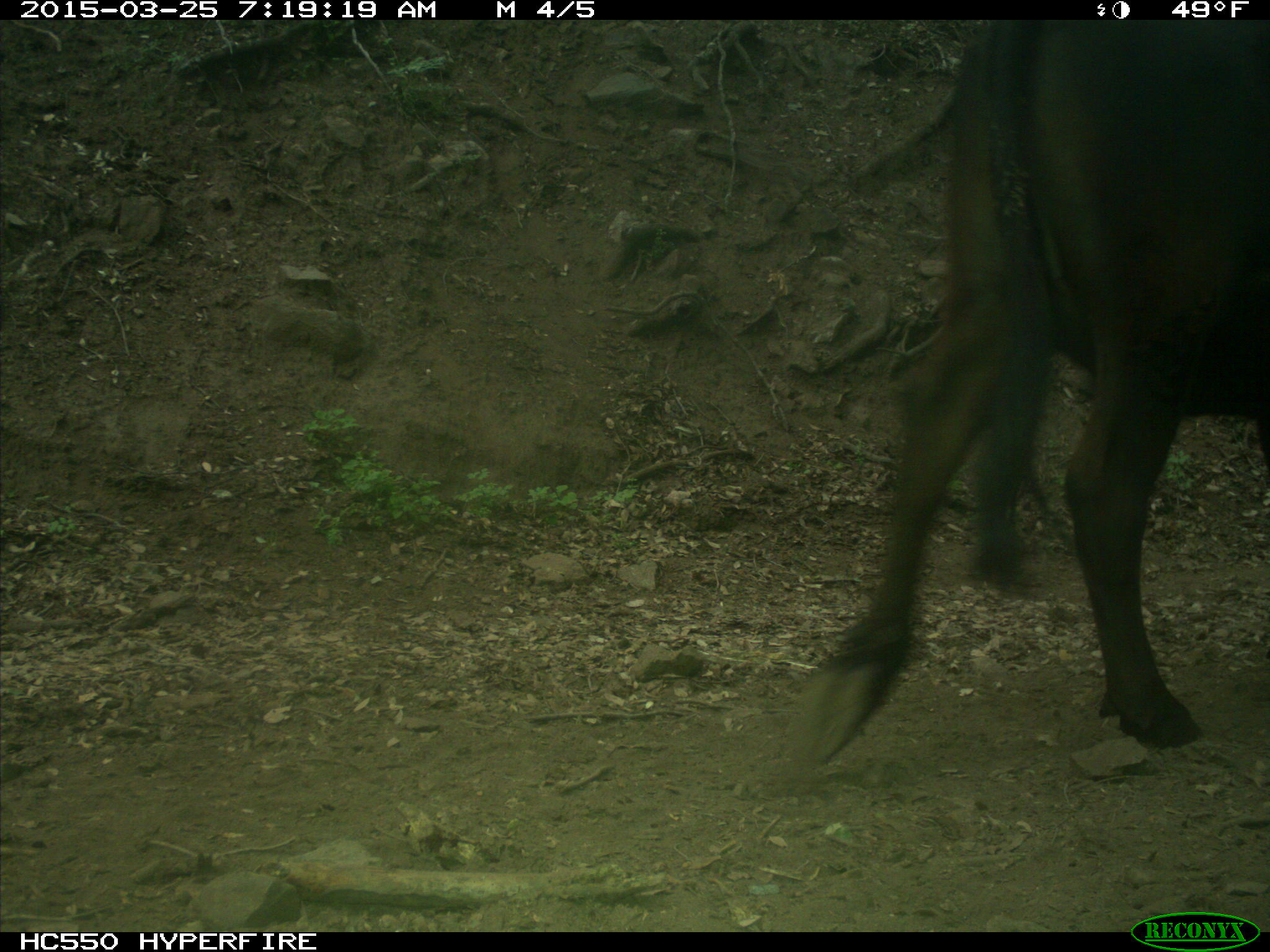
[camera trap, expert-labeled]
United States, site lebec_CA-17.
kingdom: Animalia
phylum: Chordata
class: Mammalia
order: Artiodactyla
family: Bovidae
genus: Bos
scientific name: Bos taurus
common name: domestic cow